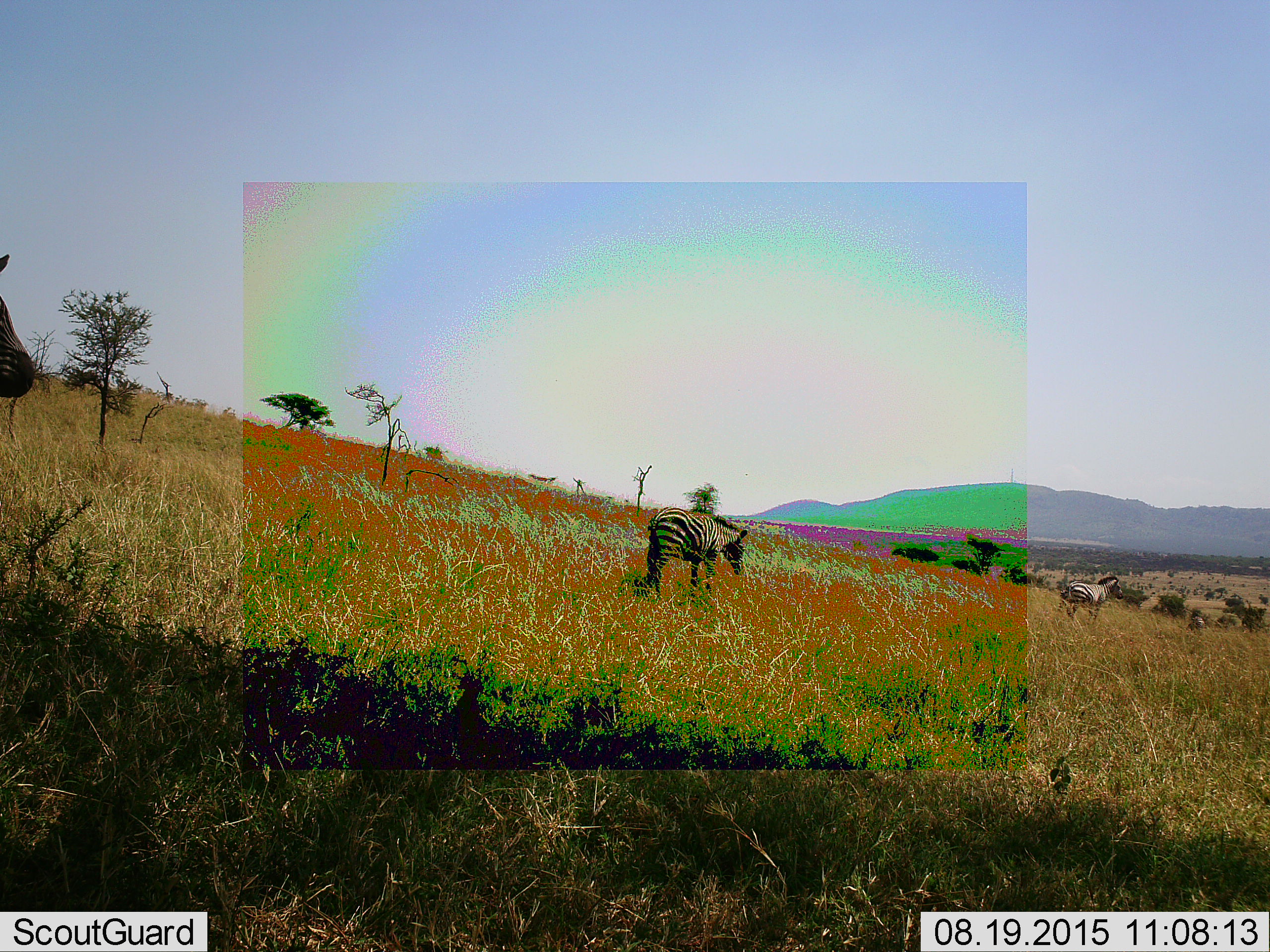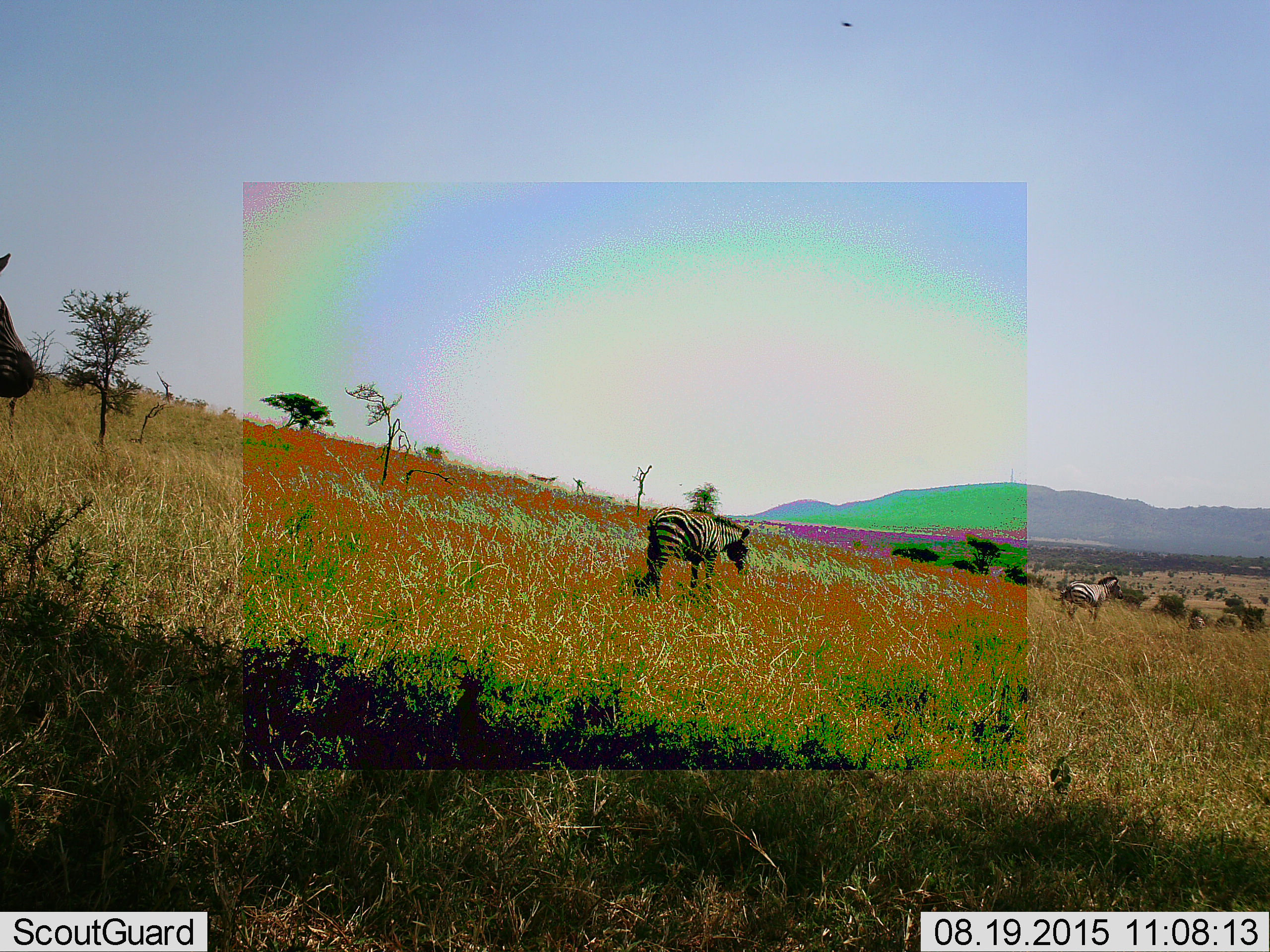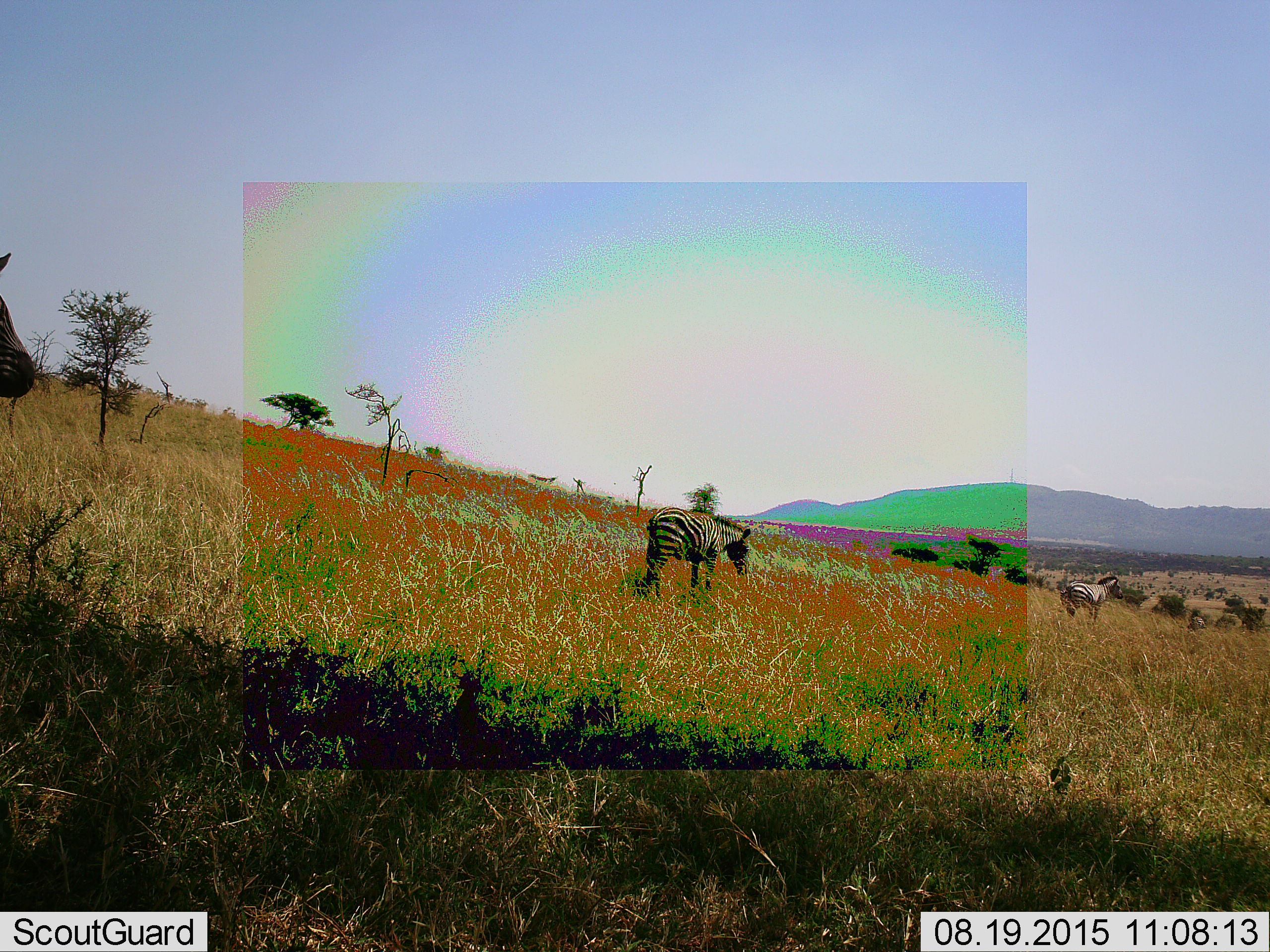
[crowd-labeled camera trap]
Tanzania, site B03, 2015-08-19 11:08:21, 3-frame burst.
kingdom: Animalia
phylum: Chordata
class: Mammalia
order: Perissodactyla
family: Equidae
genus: Equus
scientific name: Equus quagga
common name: plains zebra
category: zebra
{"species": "zebra (plains zebra) (Equus quagga)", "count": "4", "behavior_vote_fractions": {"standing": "79%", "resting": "0%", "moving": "32%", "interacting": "0%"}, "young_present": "5%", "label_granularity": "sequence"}